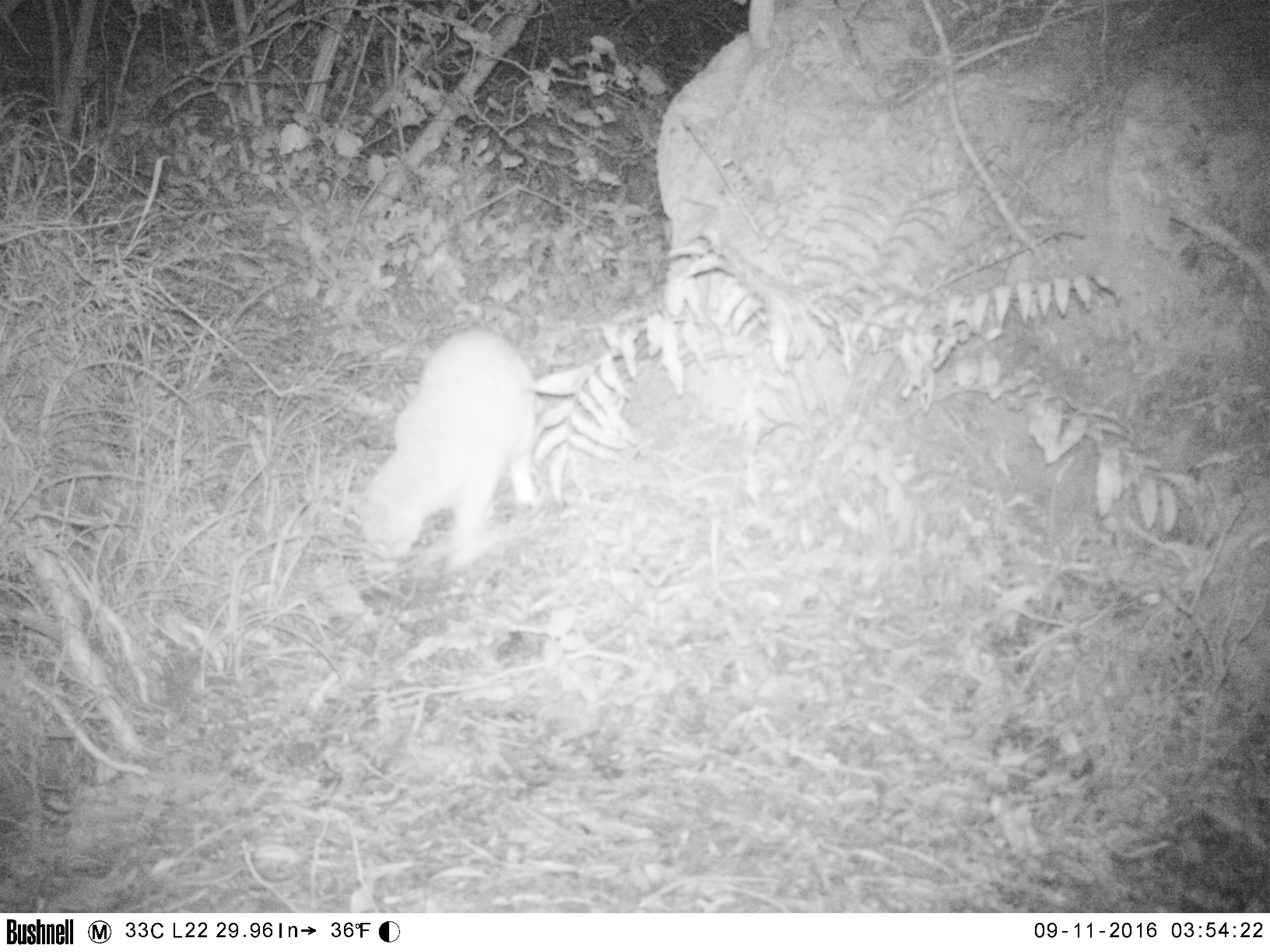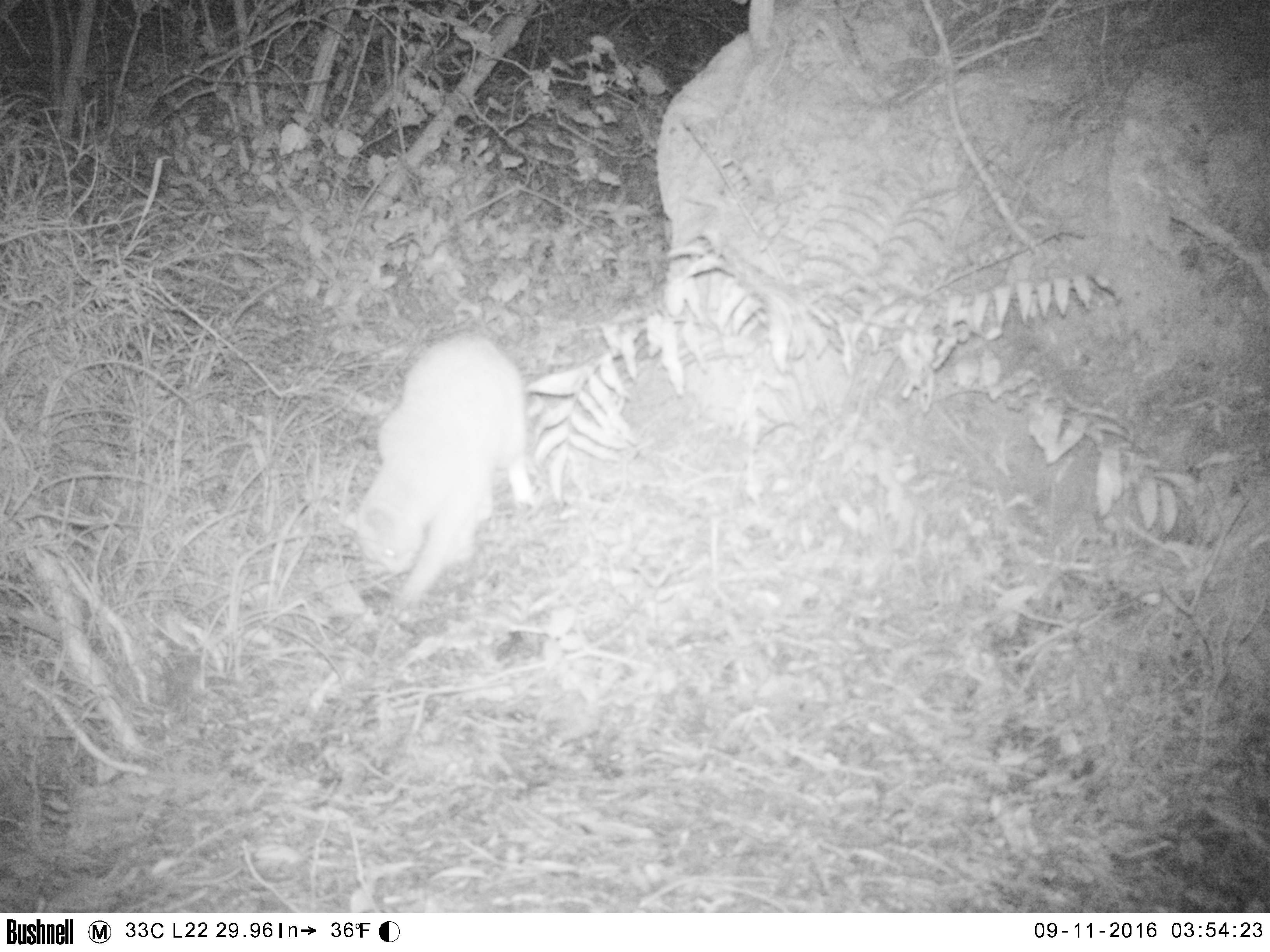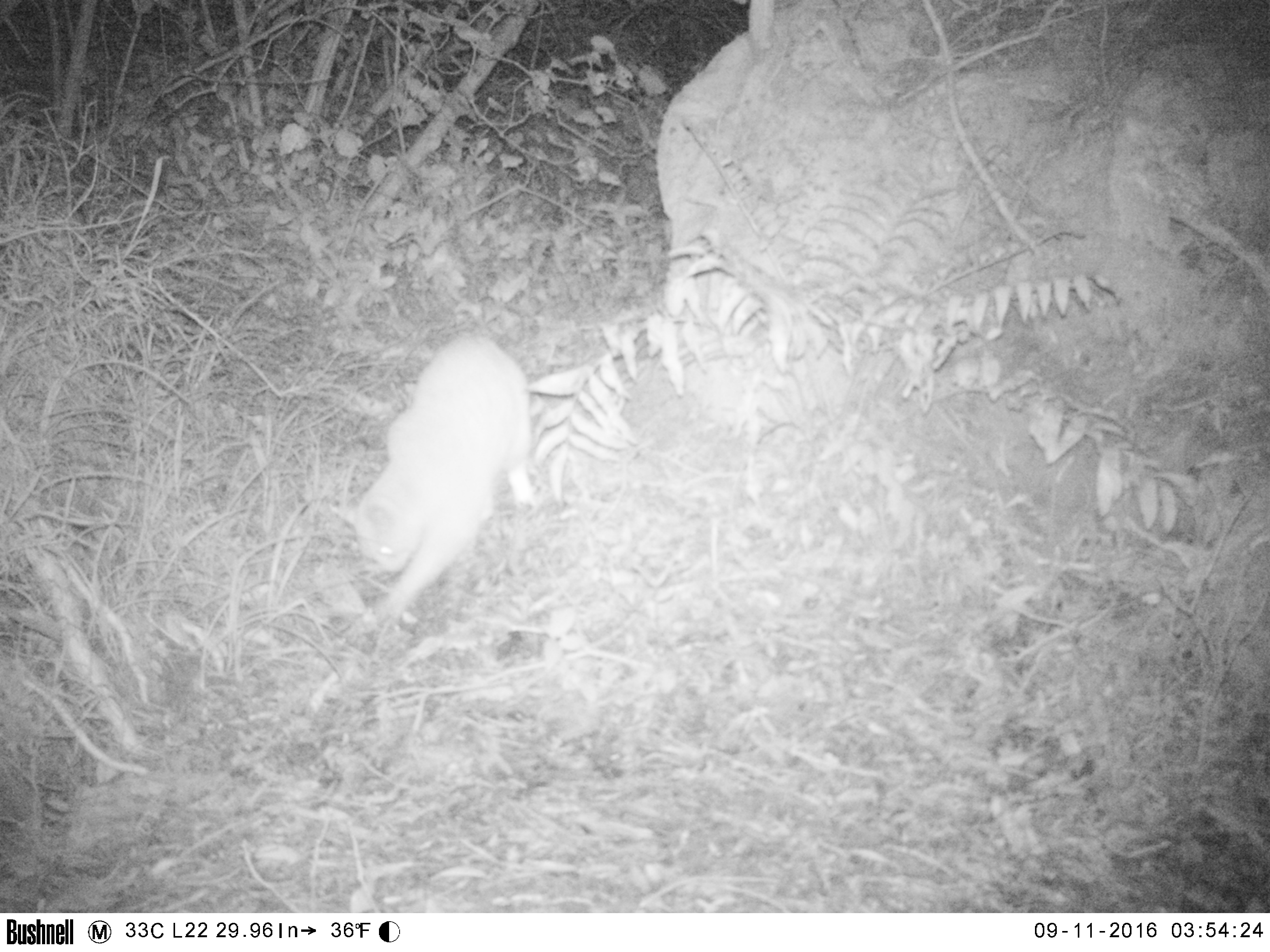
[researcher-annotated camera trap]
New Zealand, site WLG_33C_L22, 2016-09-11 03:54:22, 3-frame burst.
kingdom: Animalia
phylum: Chordata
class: Mammalia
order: Carnivora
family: Felidae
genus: Felis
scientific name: Felis catus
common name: domestic cat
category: cat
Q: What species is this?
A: Cat (domestic cat) (Felis catus).